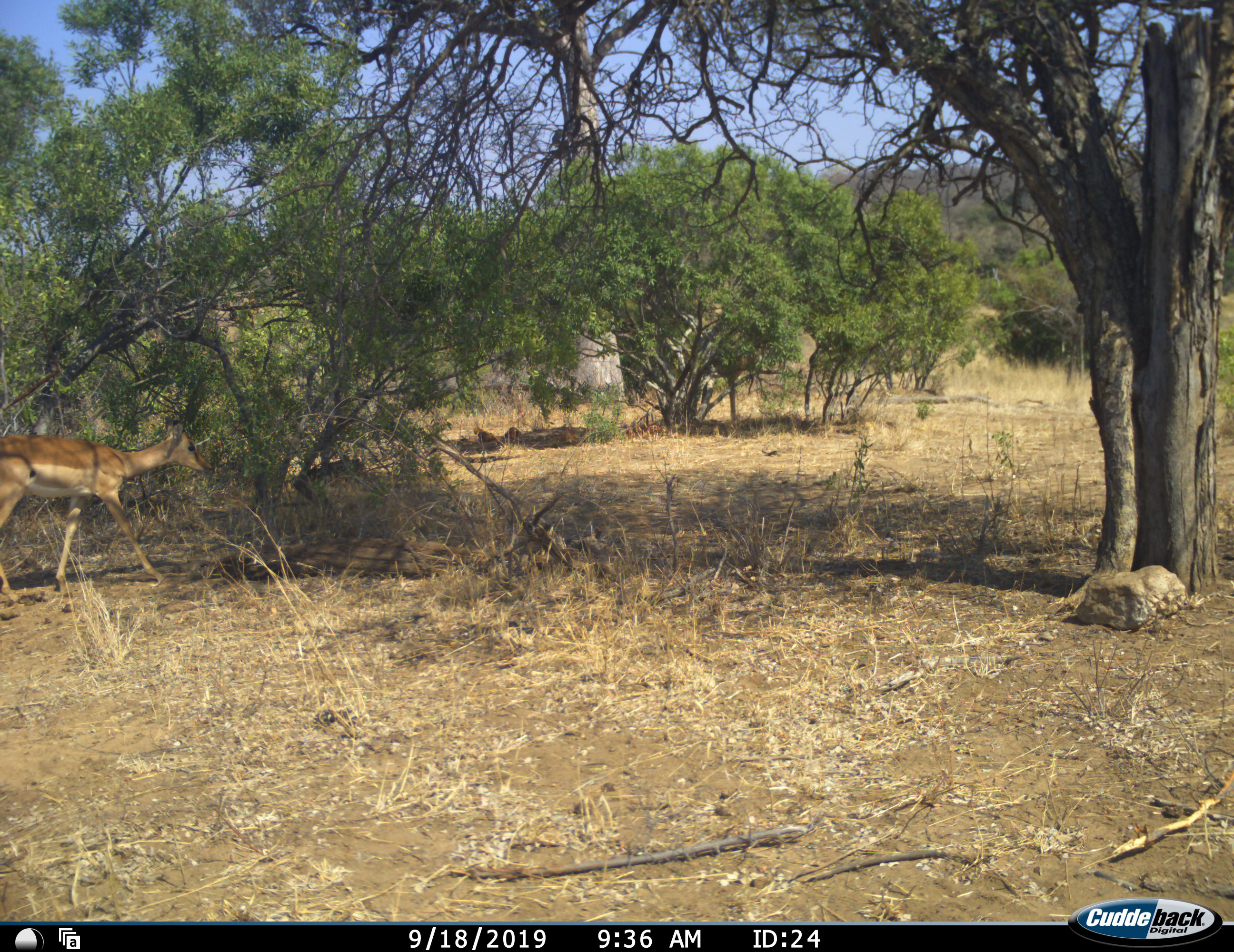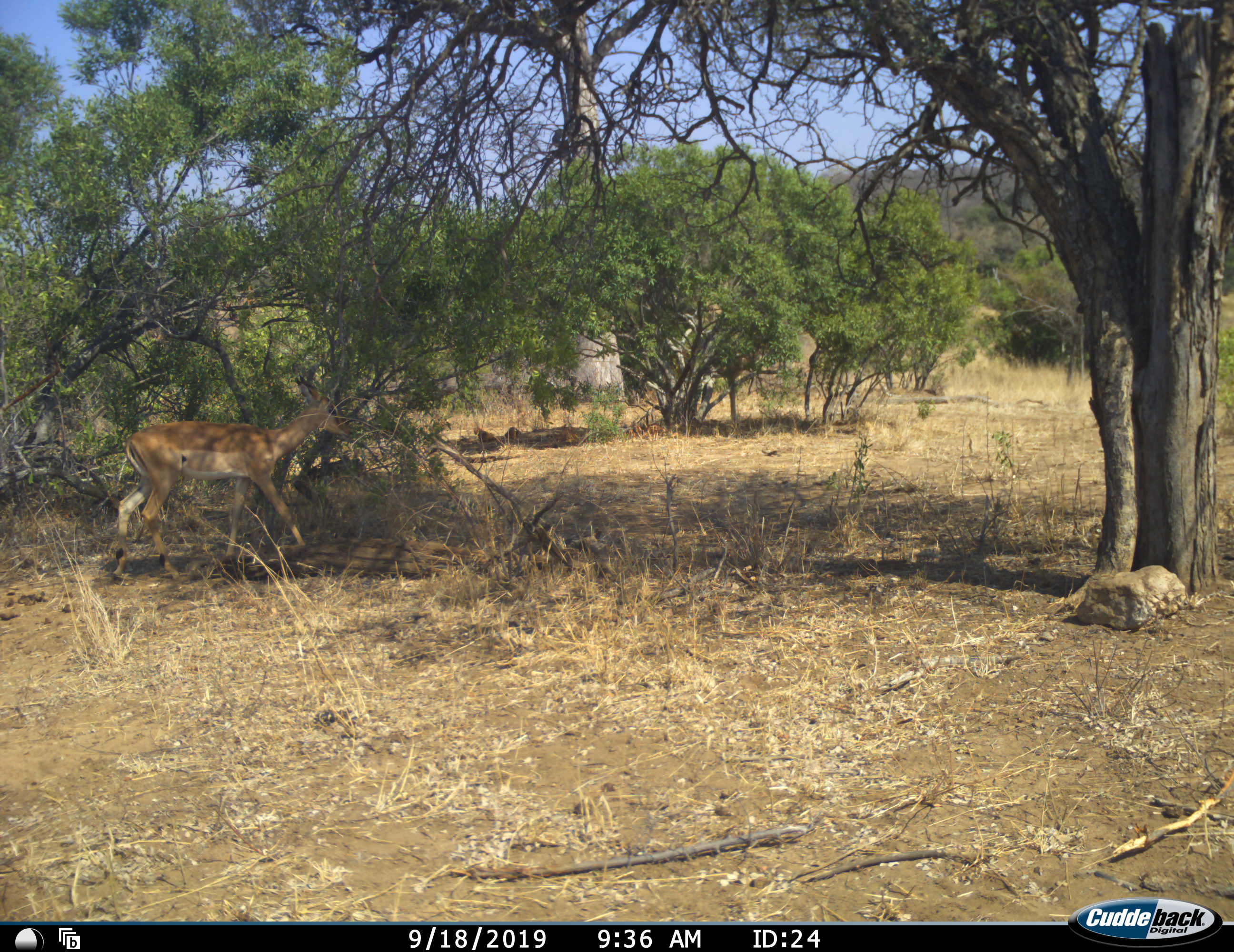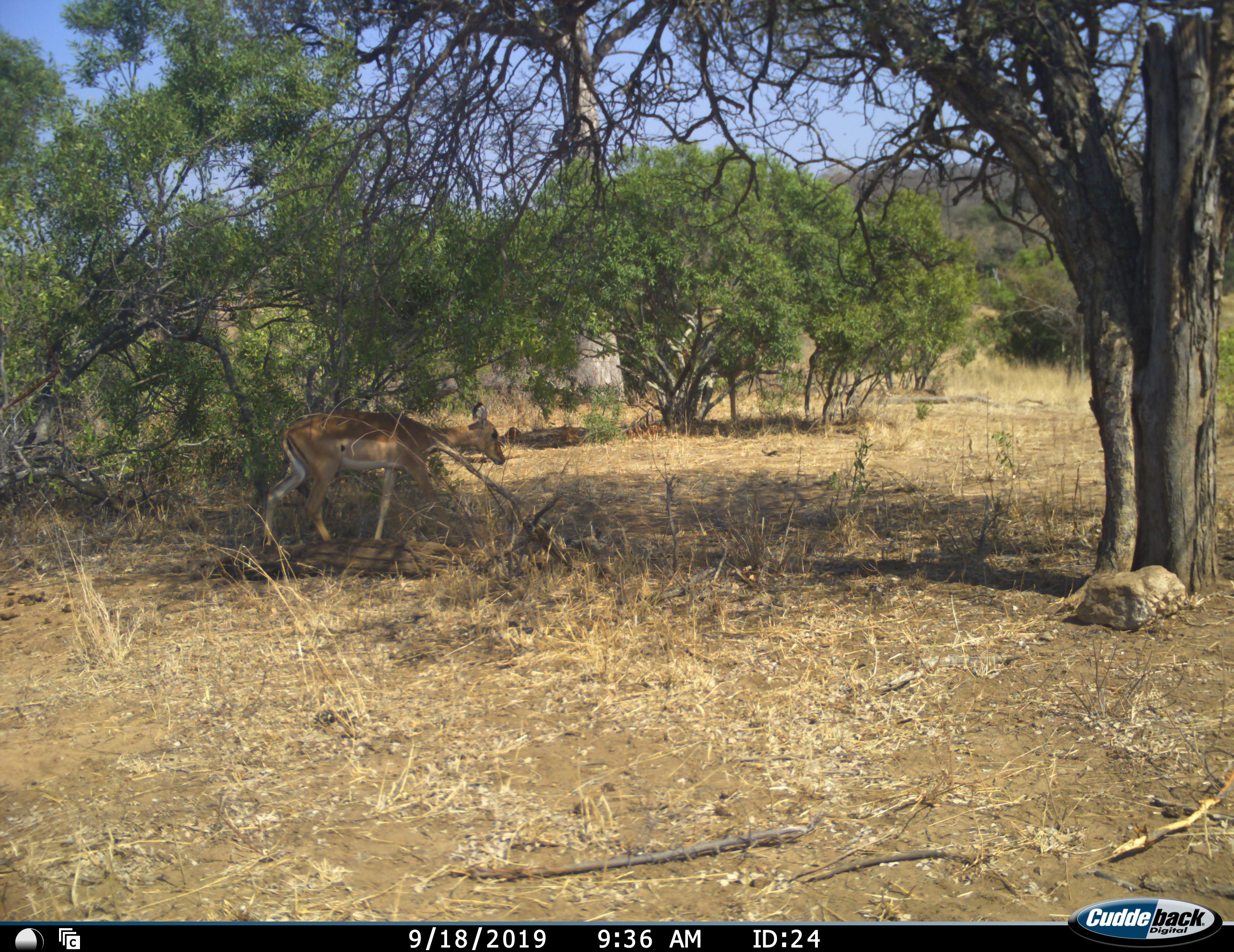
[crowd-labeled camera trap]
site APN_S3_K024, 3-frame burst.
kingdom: Animalia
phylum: Chordata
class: Mammalia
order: Artiodactyla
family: Bovidae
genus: Aepyceros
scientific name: Aepyceros melampus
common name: impala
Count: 1.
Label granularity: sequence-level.